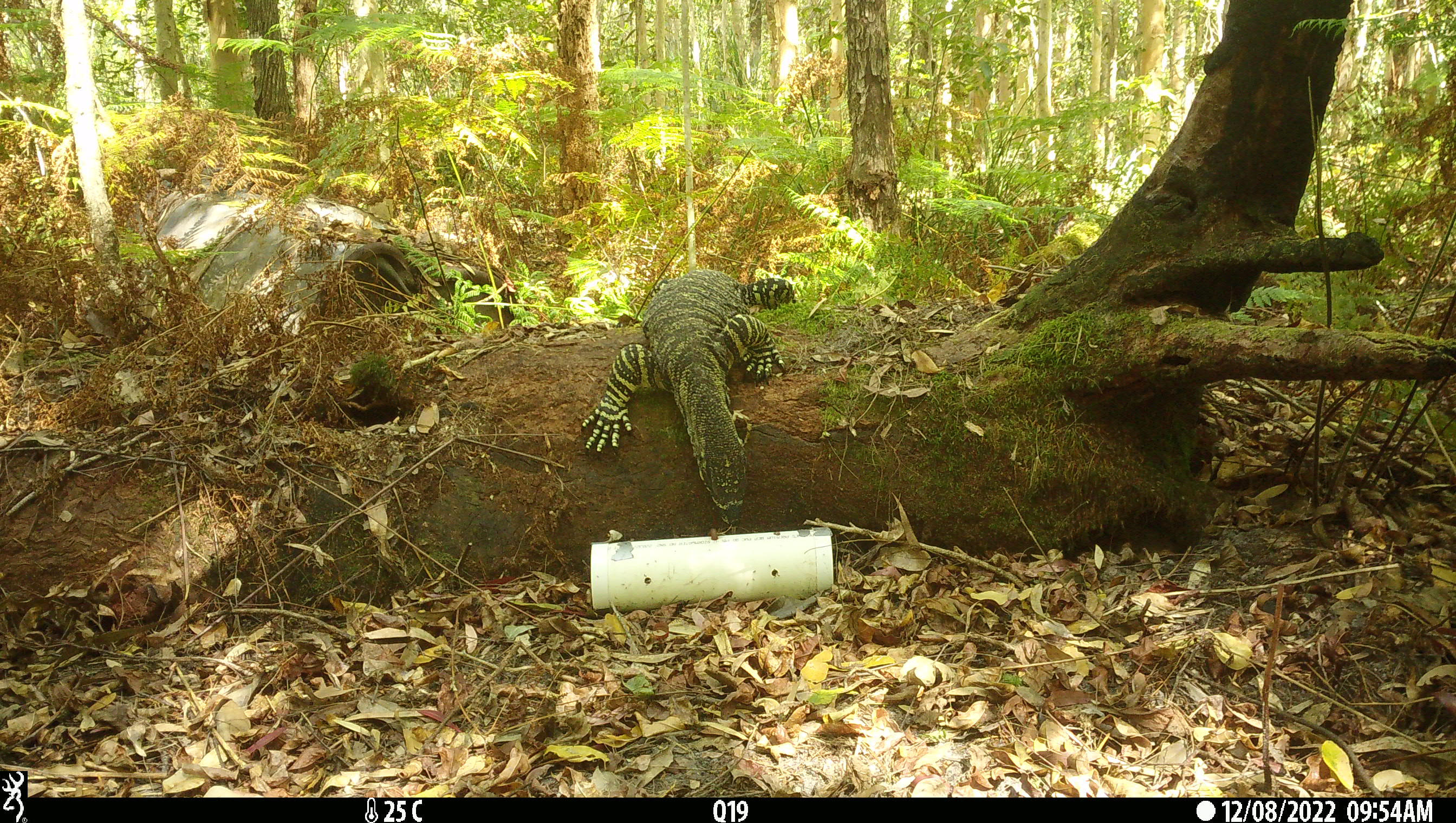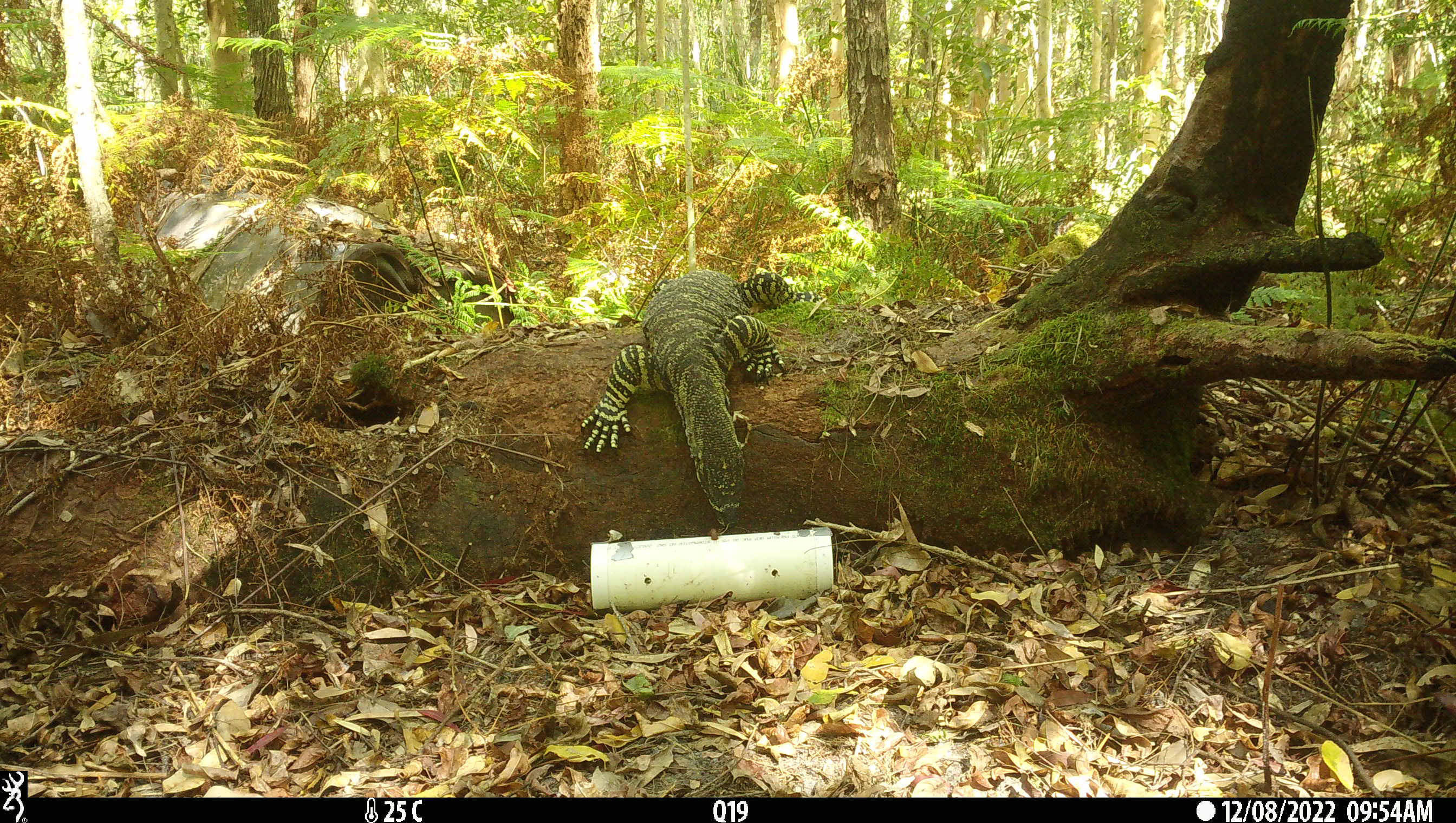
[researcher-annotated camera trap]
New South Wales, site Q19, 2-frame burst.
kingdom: Animalia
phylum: Chordata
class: Reptilia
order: Squamata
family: Varanidae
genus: Varanus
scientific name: Varanus varius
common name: lace monitor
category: goanna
Goanna (lace monitor) (Varanus varius).